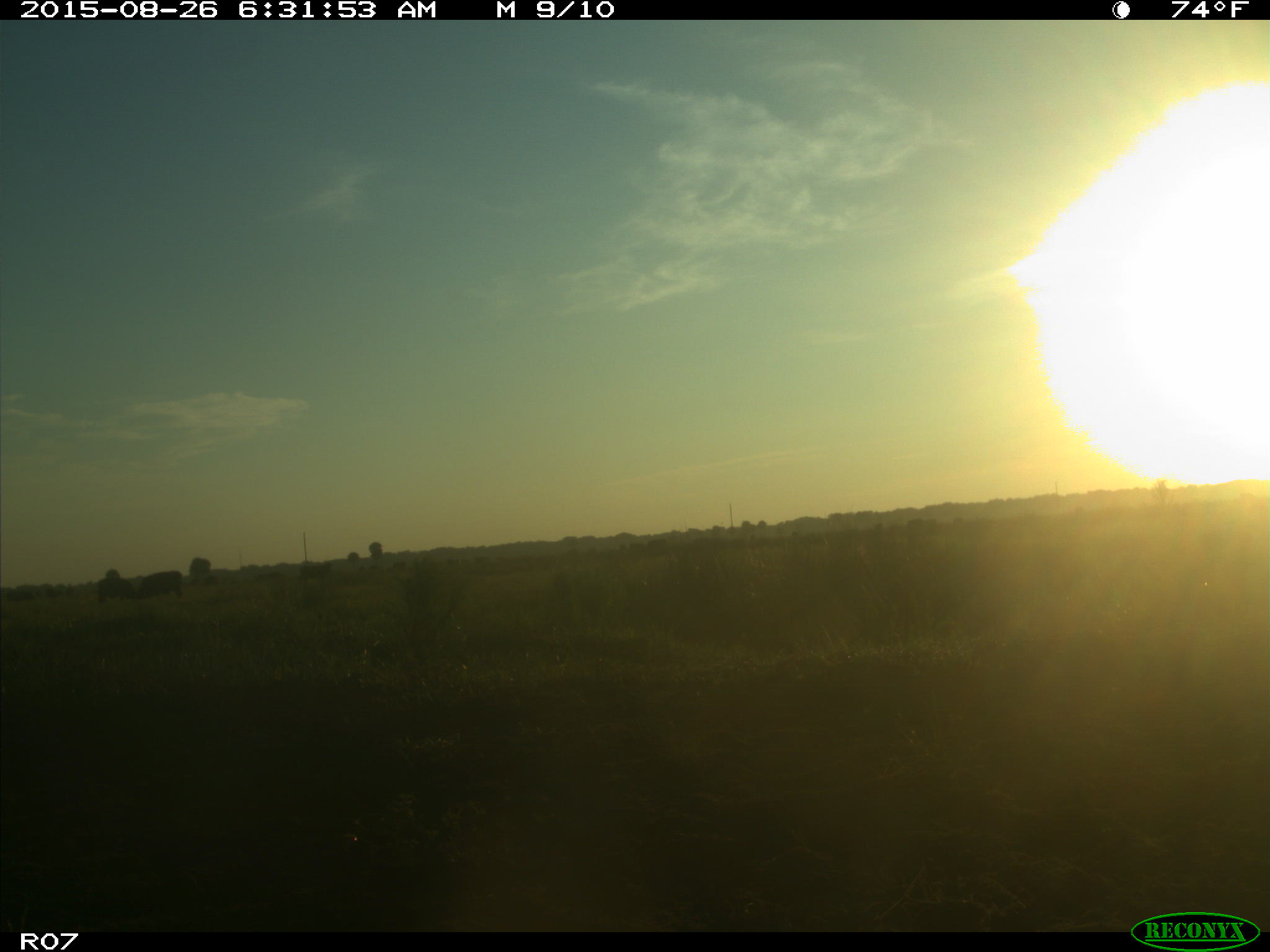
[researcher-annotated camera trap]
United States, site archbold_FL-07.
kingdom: Animalia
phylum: Chordata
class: Mammalia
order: Artiodactyla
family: Bovidae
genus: Bos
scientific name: Bos taurus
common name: domestic cow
Bos taurus (domestic cow).